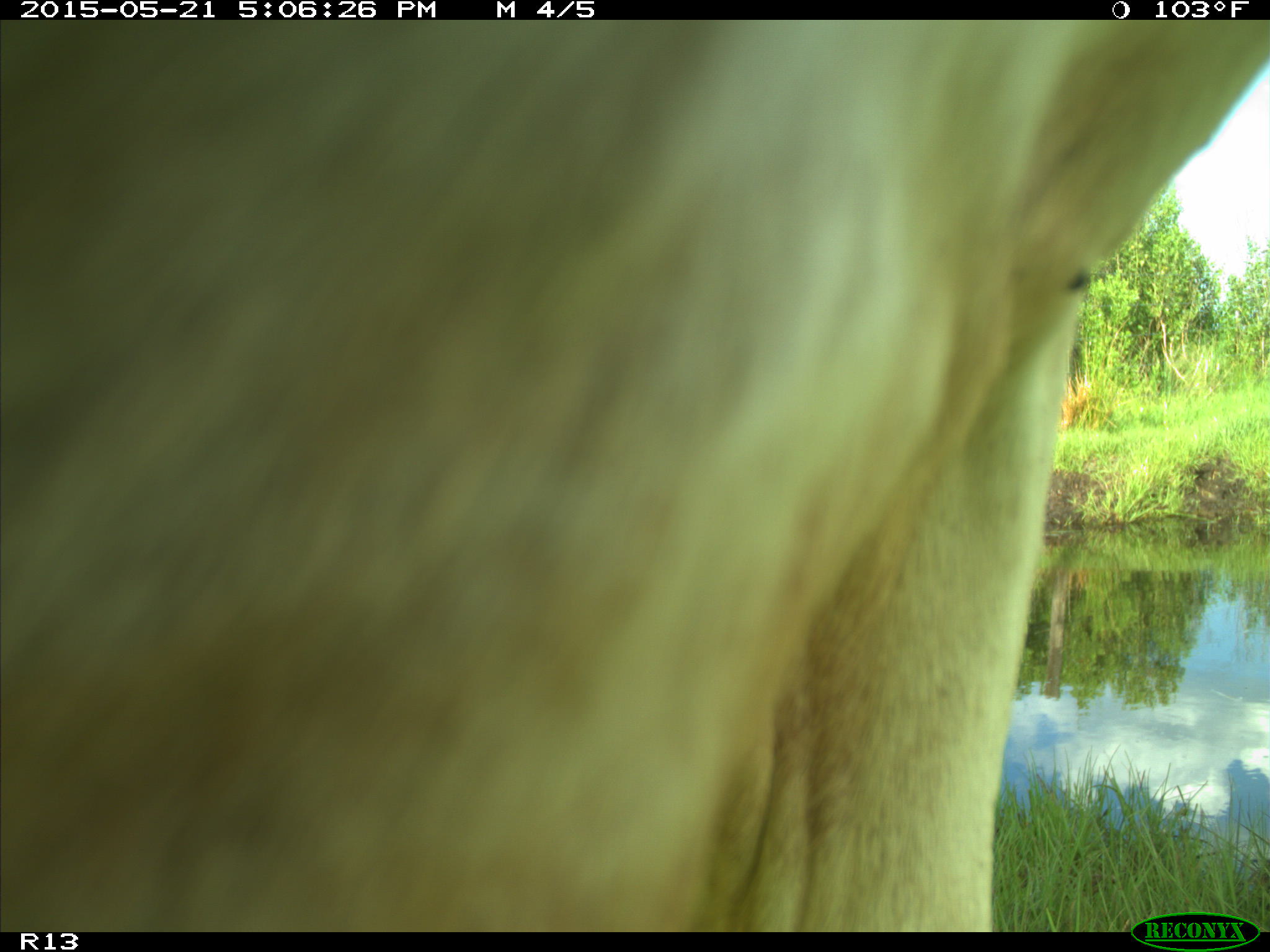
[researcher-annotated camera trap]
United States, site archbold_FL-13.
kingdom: Animalia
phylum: Chordata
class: Mammalia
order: Artiodactyla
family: Bovidae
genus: Bos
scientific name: Bos taurus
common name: domestic cow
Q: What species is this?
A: Bos taurus (domestic cow).